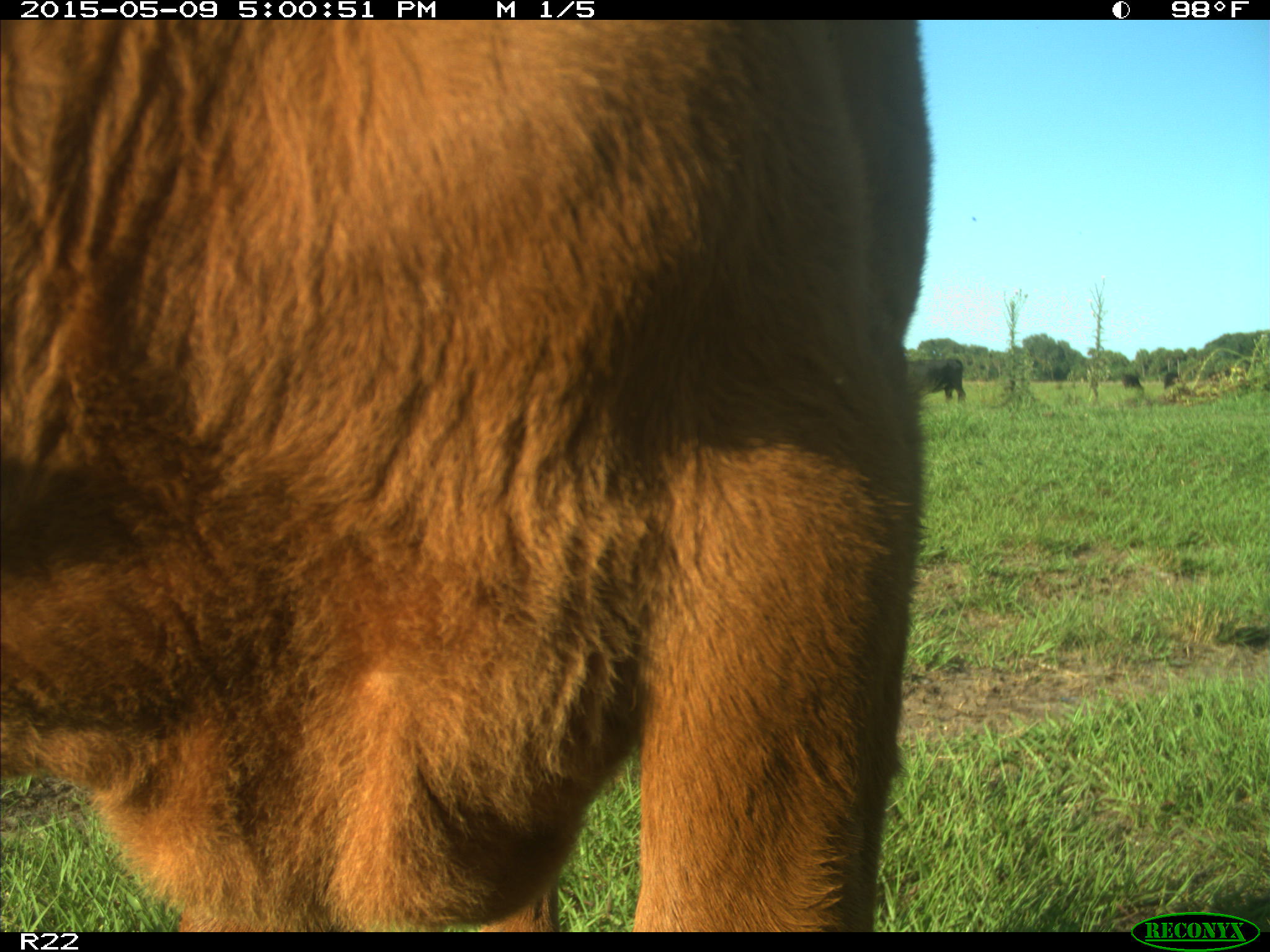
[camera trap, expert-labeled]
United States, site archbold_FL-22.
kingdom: Animalia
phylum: Chordata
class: Mammalia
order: Artiodactyla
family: Bovidae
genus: Bos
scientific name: Bos taurus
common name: domestic cow